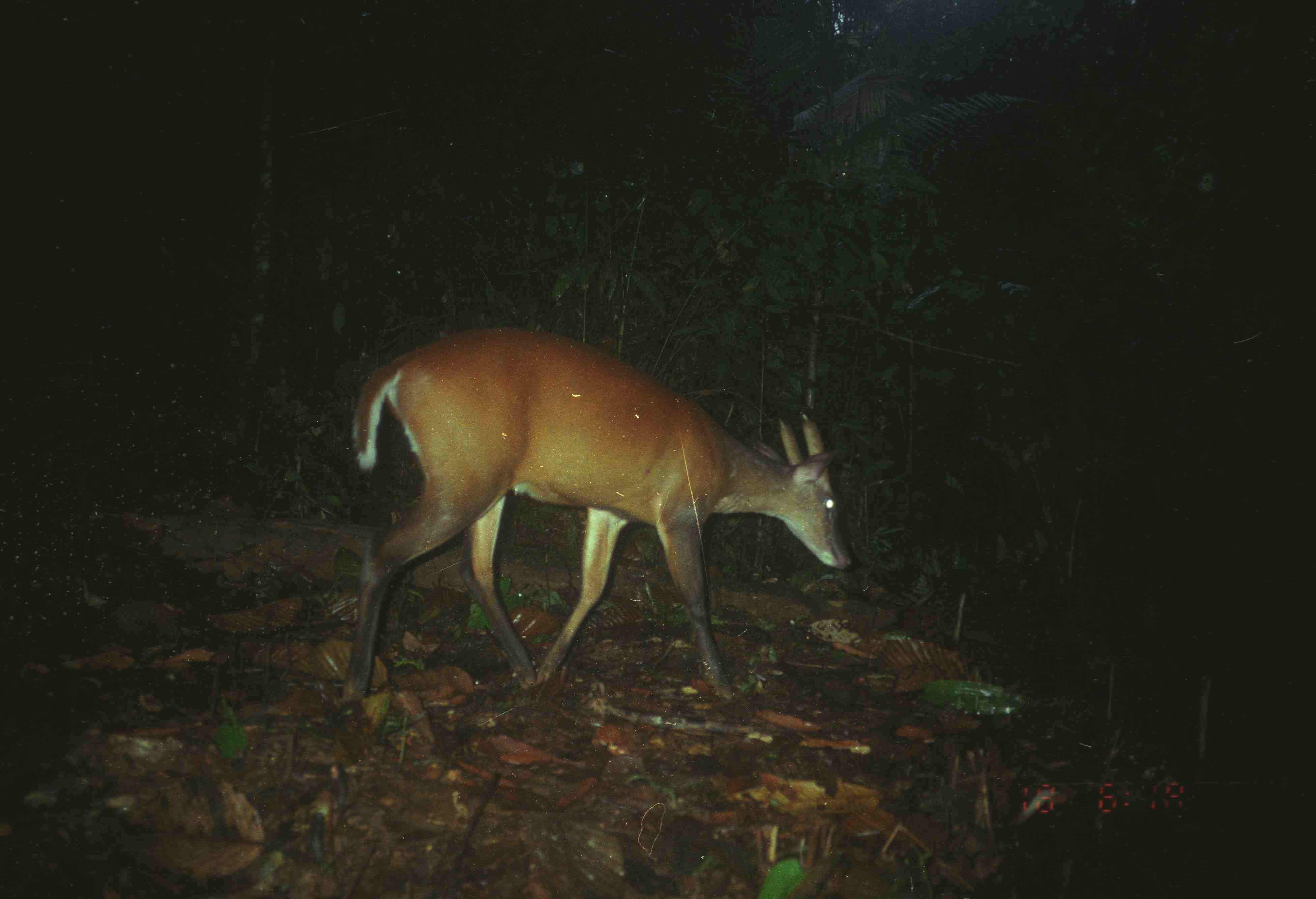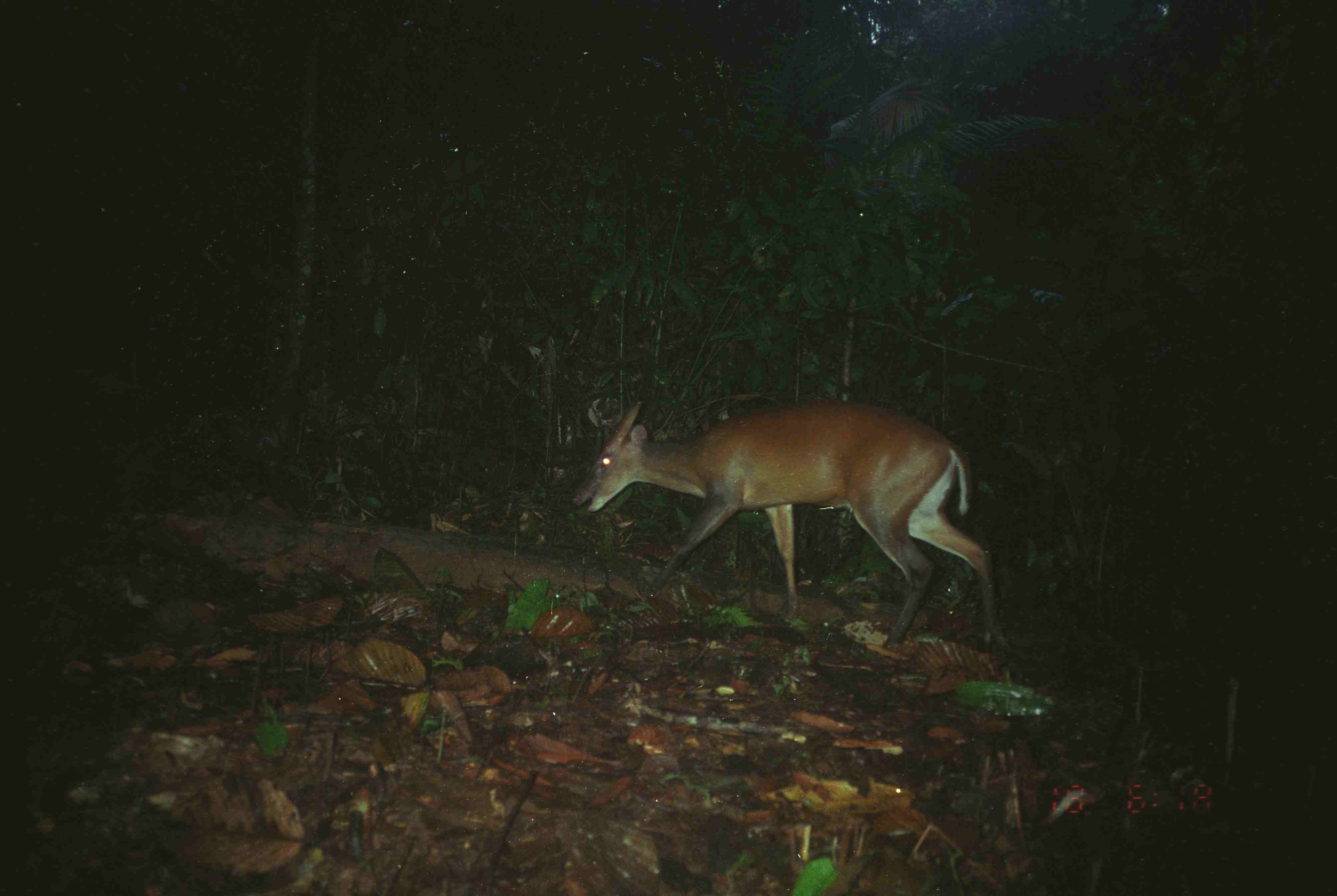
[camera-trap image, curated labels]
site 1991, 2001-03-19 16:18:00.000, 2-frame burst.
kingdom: Animalia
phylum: Chordata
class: Mammalia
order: Artiodactyla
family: Cervidae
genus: Muntiacus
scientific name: Muntiacus muntjak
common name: southern red muntjac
Muntiacus muntjak (southern red muntjac), count 1.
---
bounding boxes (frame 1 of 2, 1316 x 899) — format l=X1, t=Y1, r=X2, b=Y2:
muntiacus muntjak: l=339, t=326, r=854, b=712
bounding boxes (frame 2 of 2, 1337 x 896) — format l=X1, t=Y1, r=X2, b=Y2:
muntiacus muntjak: l=572, t=400, r=1002, b=655